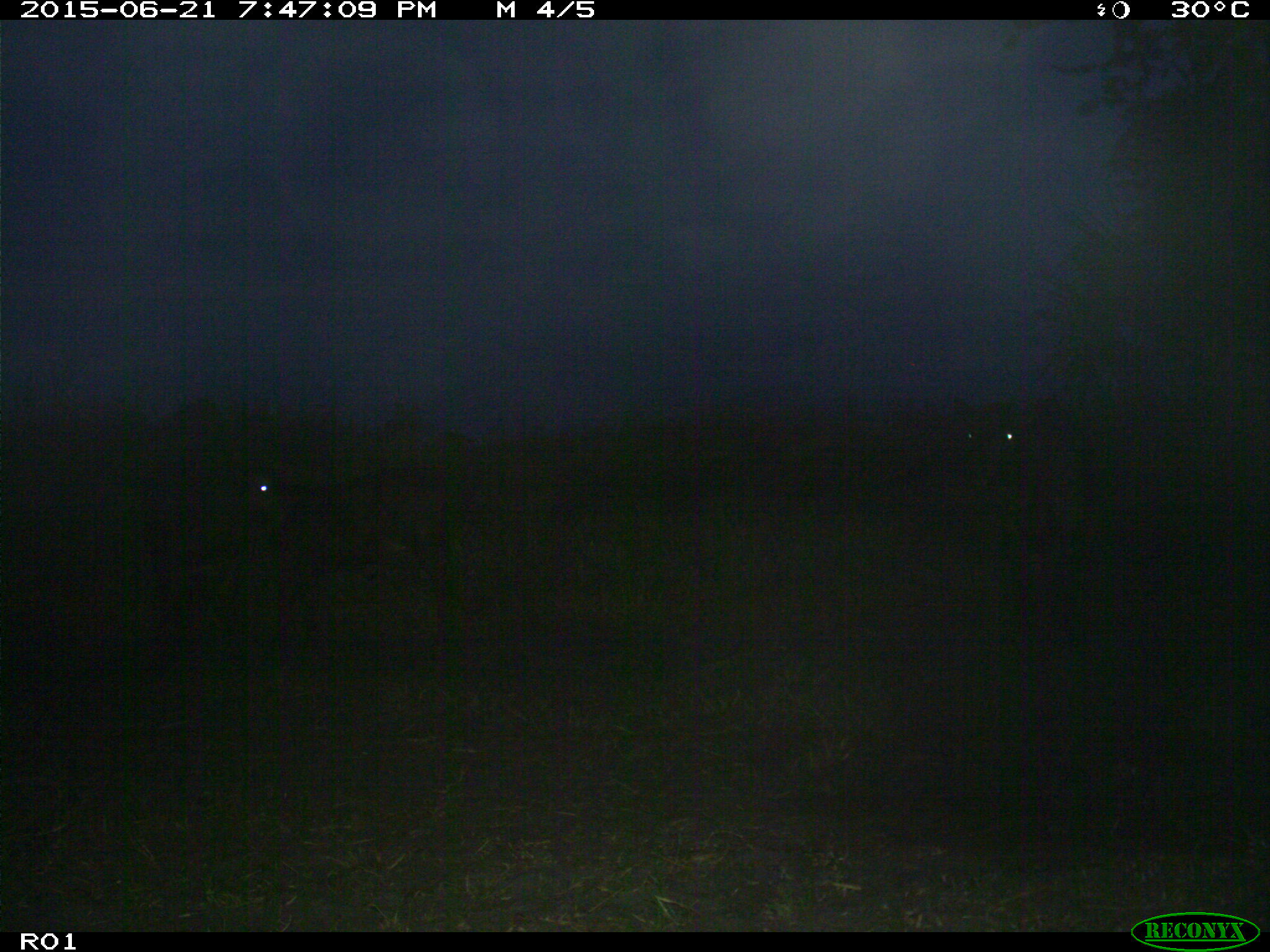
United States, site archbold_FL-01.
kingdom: Animalia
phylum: Chordata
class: Mammalia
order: Artiodactyla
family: Bovidae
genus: Bos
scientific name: Bos taurus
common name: domestic cow